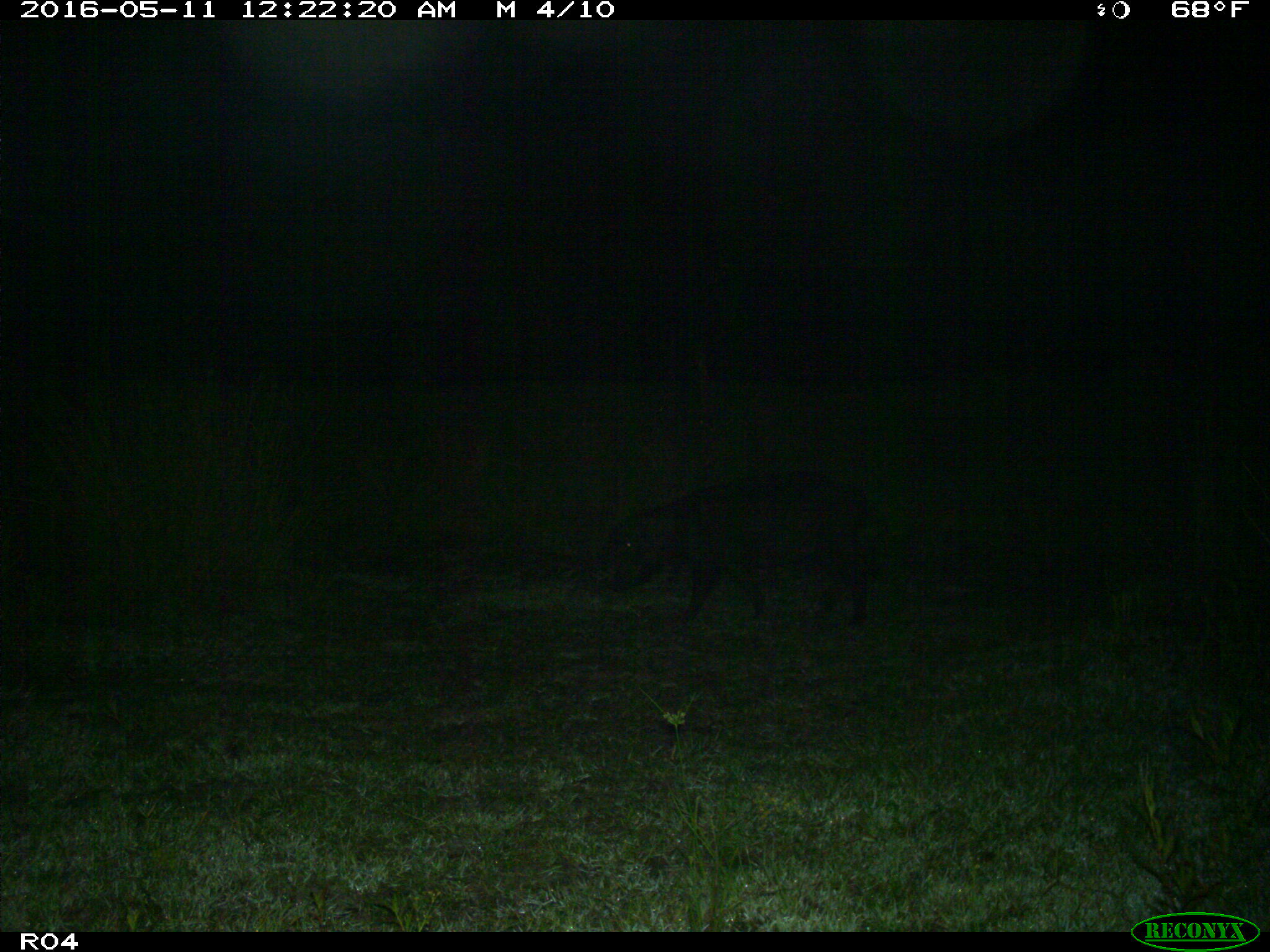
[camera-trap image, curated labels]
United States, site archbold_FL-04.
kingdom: Animalia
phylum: Chordata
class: Mammalia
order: Artiodactyla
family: Suidae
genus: Sus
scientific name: Sus scrofa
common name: wild boar